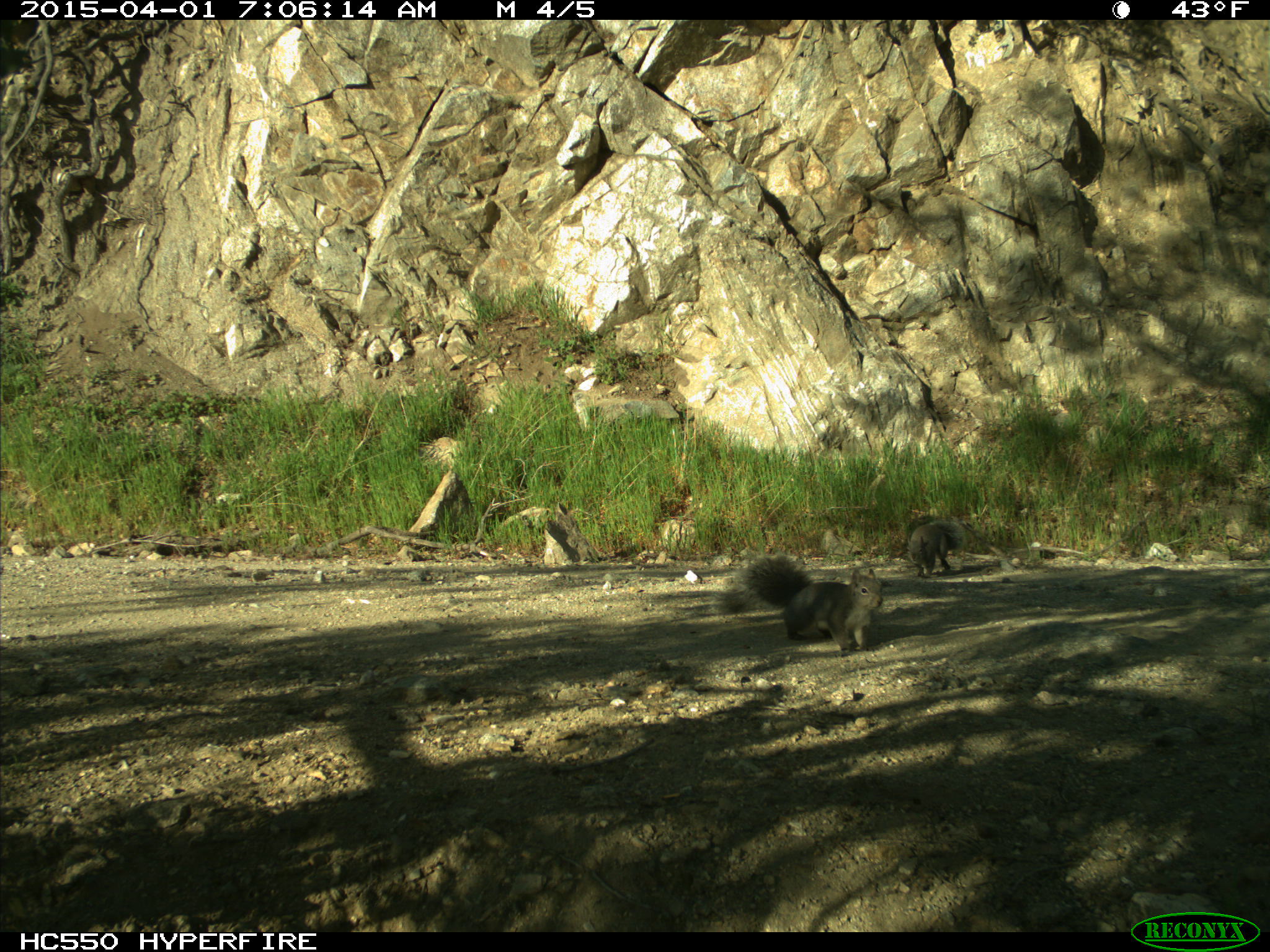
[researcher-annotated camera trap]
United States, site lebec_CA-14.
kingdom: Animalia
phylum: Chordata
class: Mammalia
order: Rodentia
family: Sciuridae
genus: Sciurus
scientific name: Sciurus carolinensis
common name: eastern gray squirrel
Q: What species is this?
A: Sciurus carolinensis (eastern gray squirrel).